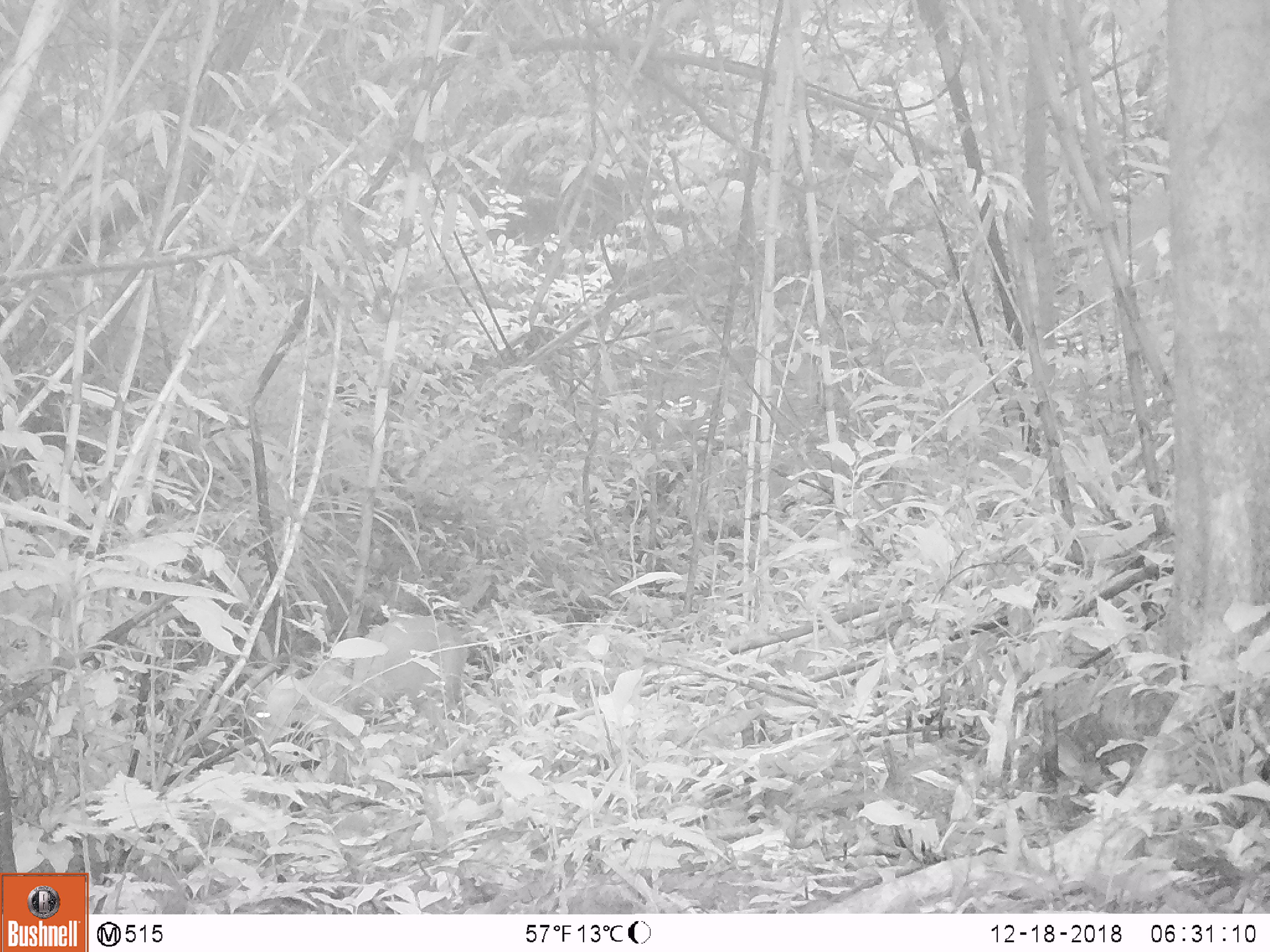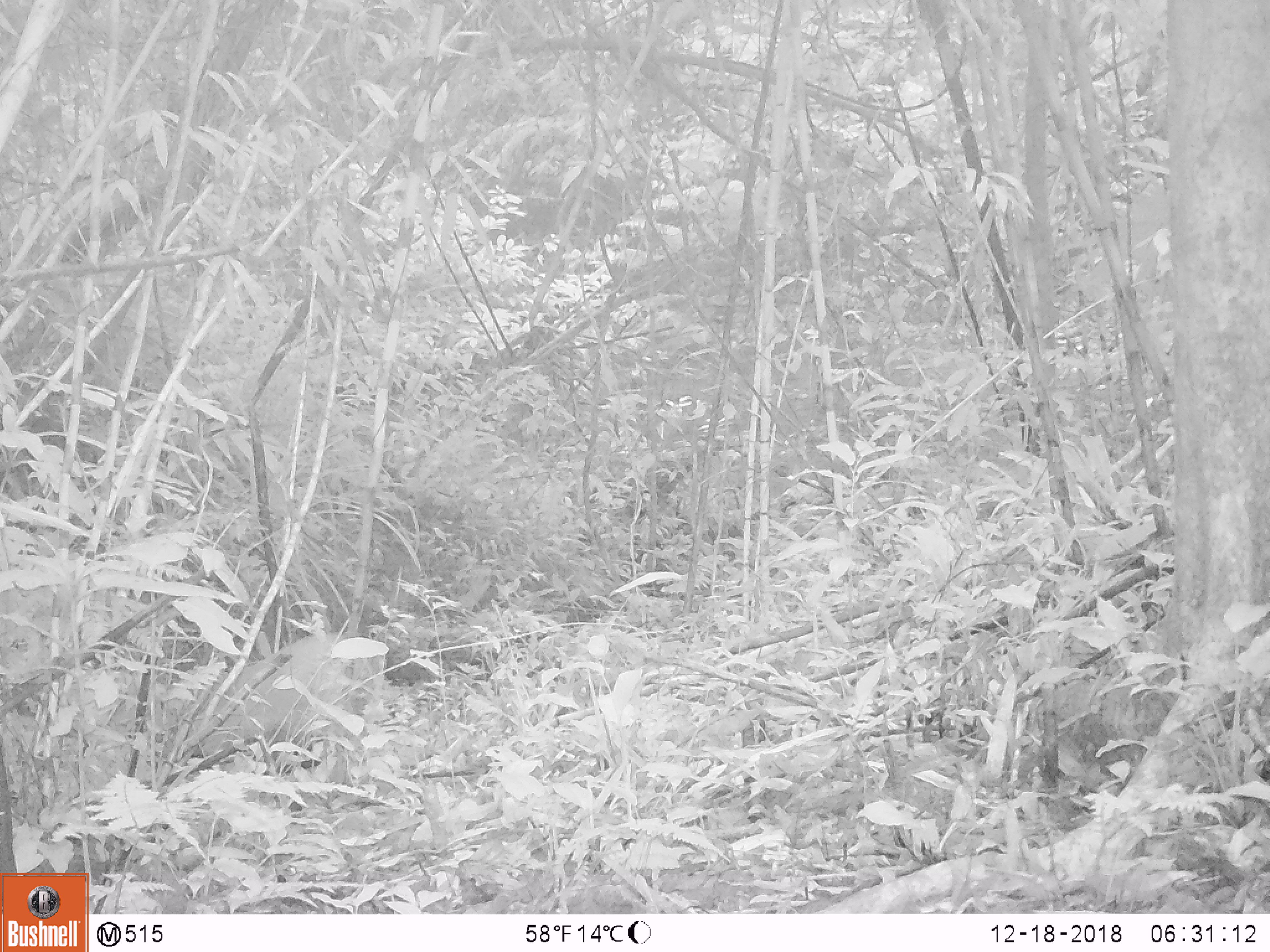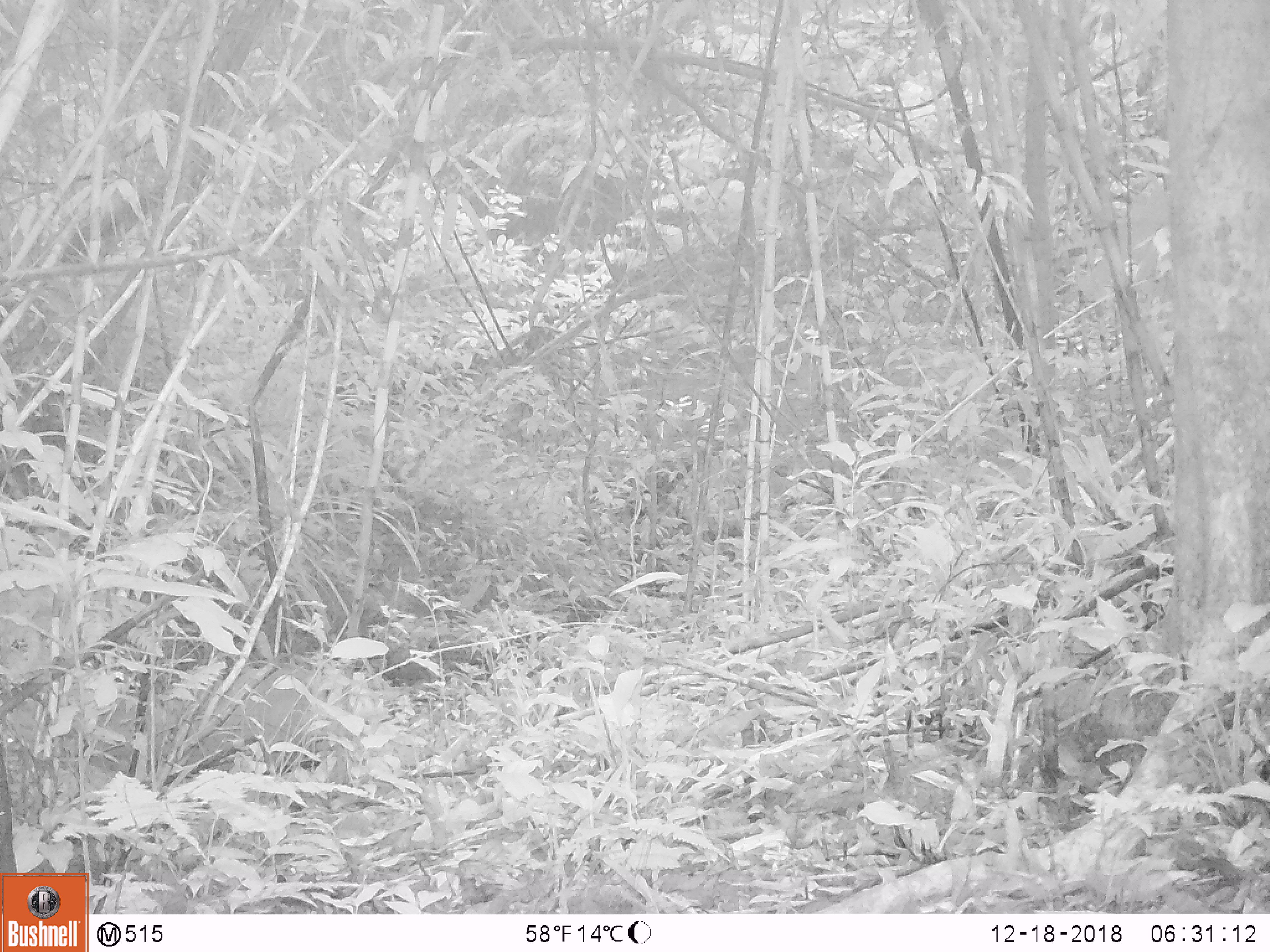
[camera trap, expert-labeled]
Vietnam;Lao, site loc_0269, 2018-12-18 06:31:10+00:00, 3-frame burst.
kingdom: Animalia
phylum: Chordata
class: Mammalia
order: Artiodactyla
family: Cervidae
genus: Muntiacus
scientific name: Muntiacus rooseveltorum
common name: roosevelt's muntjac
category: roosevelts muntjac group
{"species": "roosevelts muntjac group (roosevelt's muntjac) (Muntiacus rooseveltorum)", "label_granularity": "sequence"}